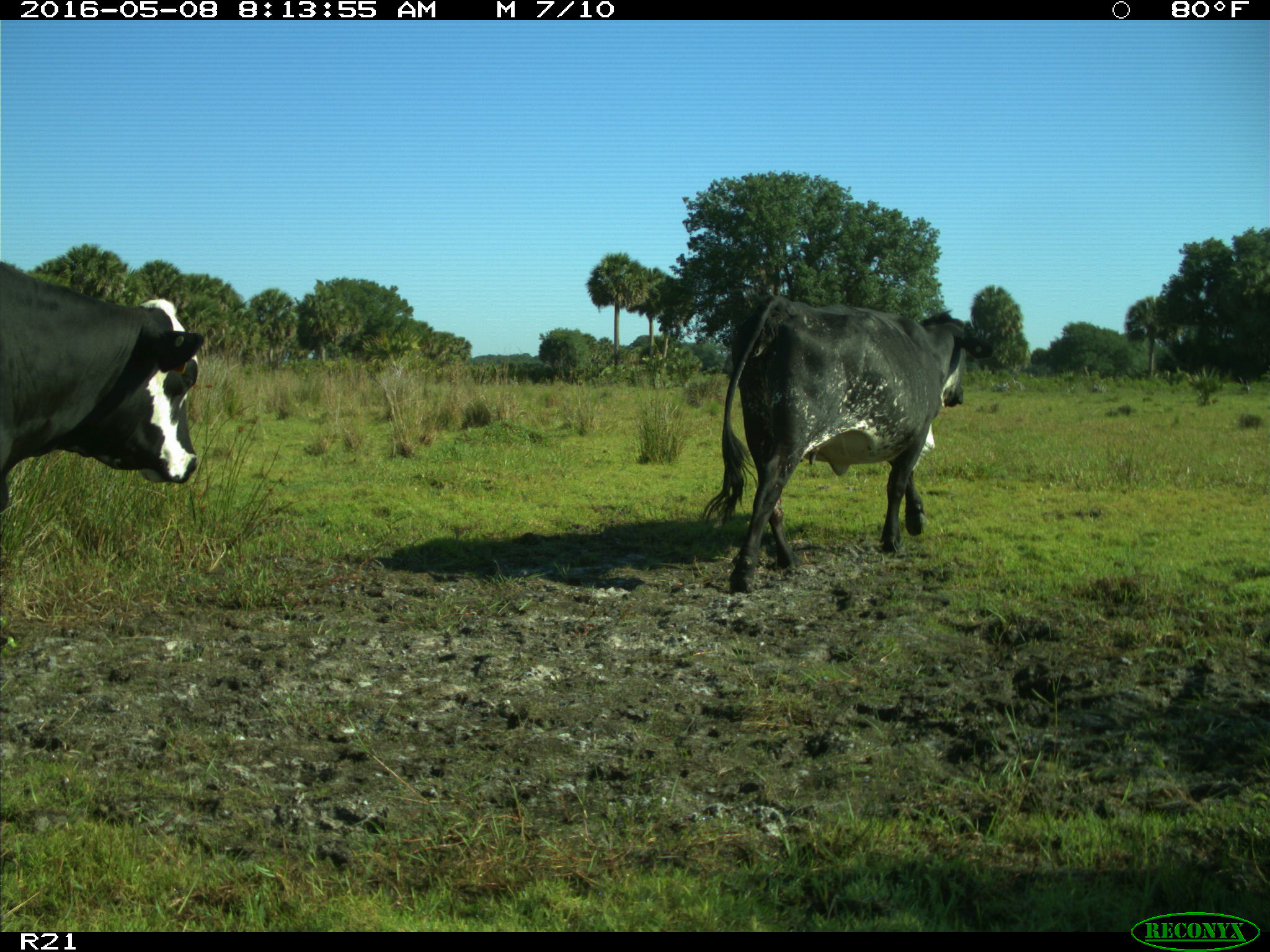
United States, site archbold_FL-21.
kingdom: Animalia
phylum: Chordata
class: Mammalia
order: Artiodactyla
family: Bovidae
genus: Bos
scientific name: Bos taurus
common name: domestic cow